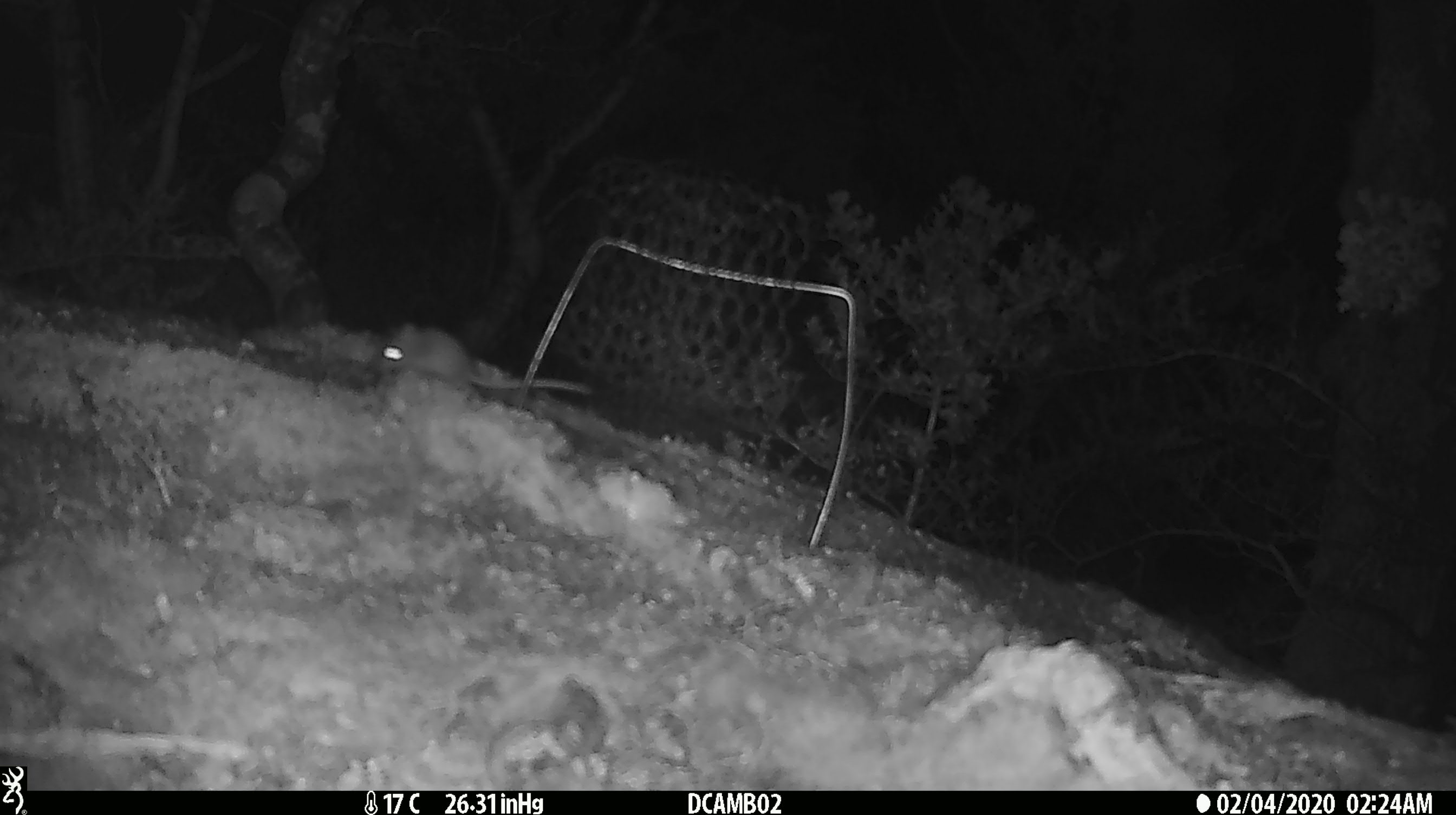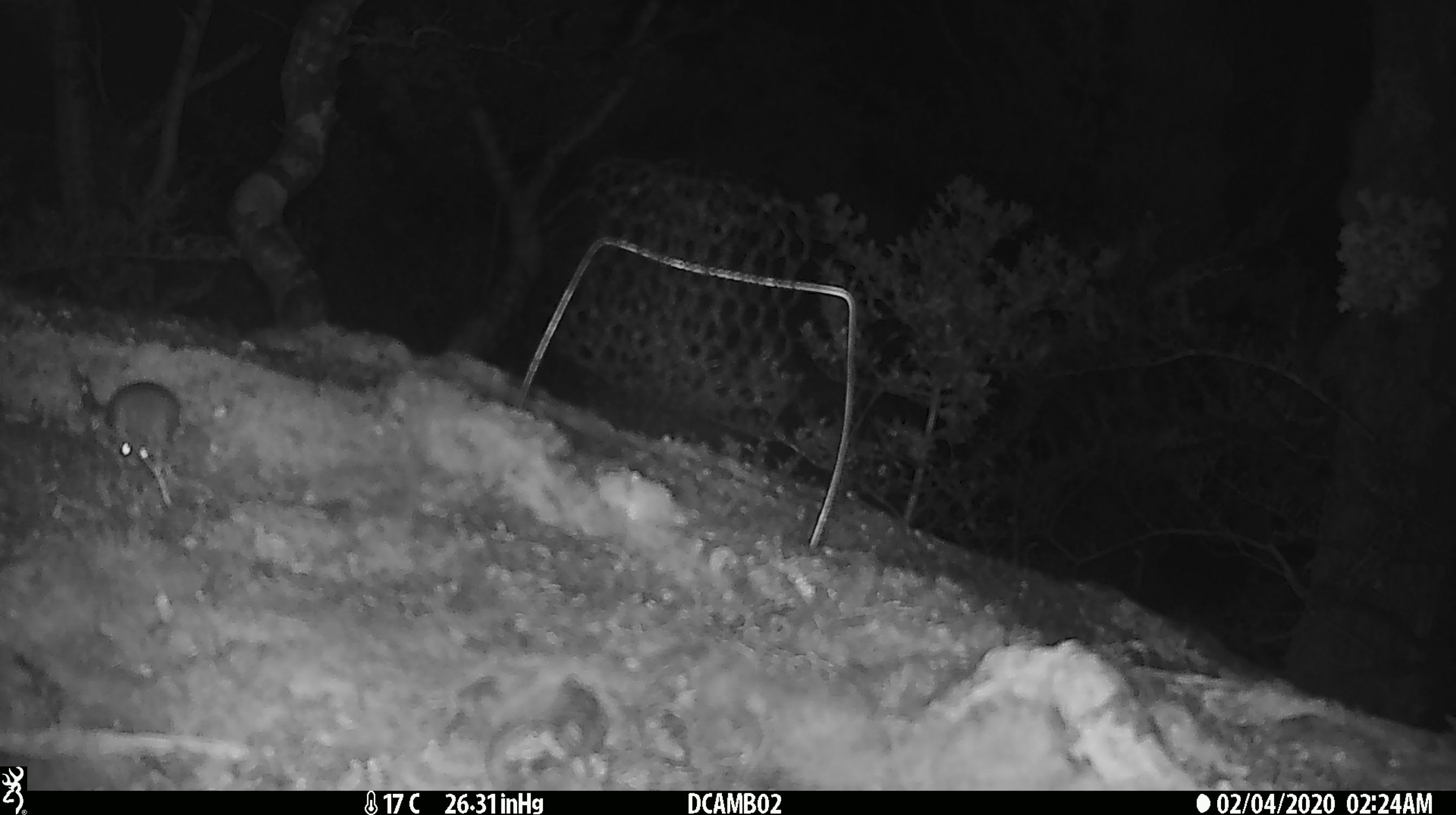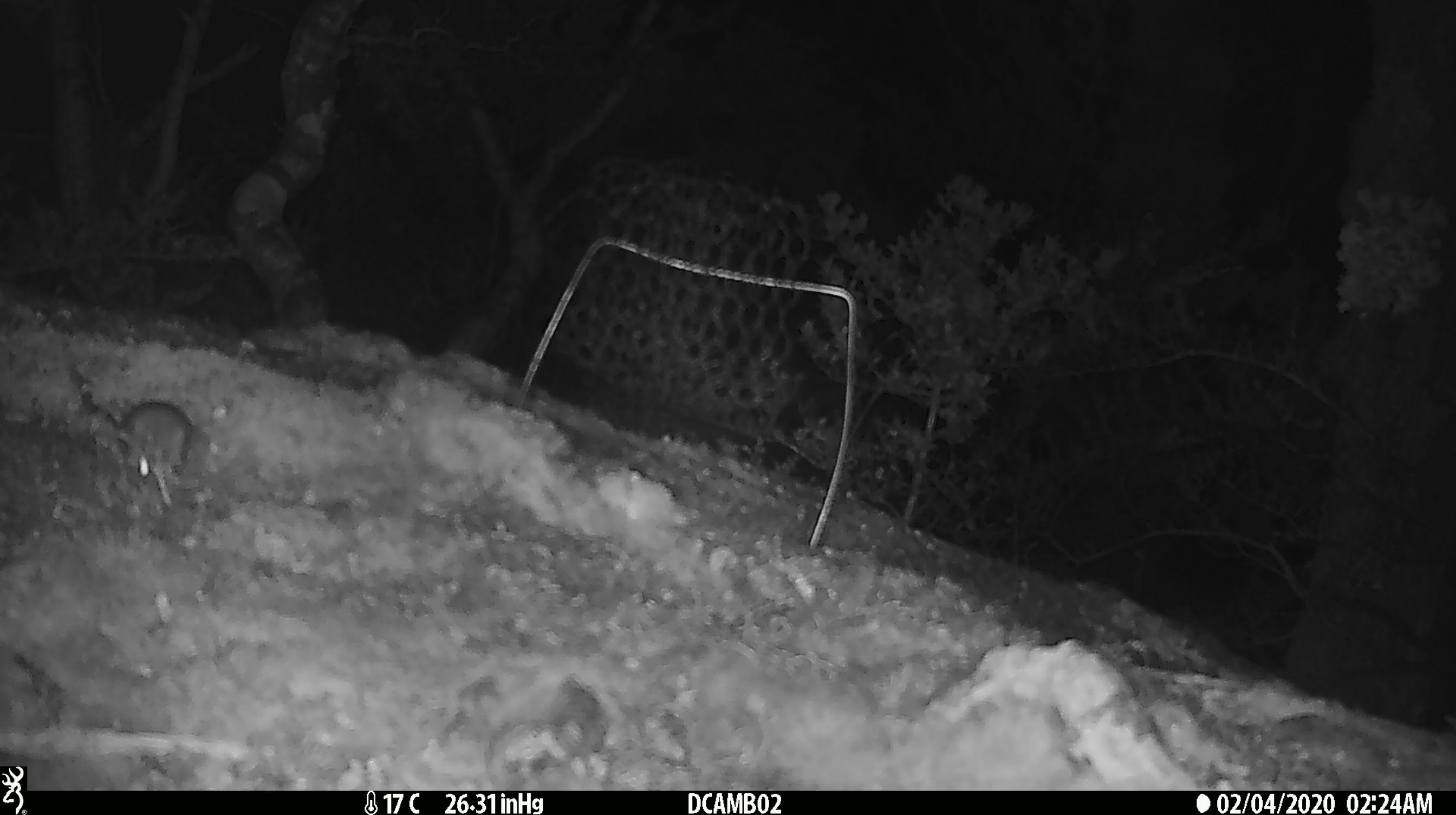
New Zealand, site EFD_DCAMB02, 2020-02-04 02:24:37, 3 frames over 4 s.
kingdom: Animalia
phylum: Chordata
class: Mammalia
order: Rodentia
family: Muridae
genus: Mus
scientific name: Mus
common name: mouse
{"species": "mouse (Mus)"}